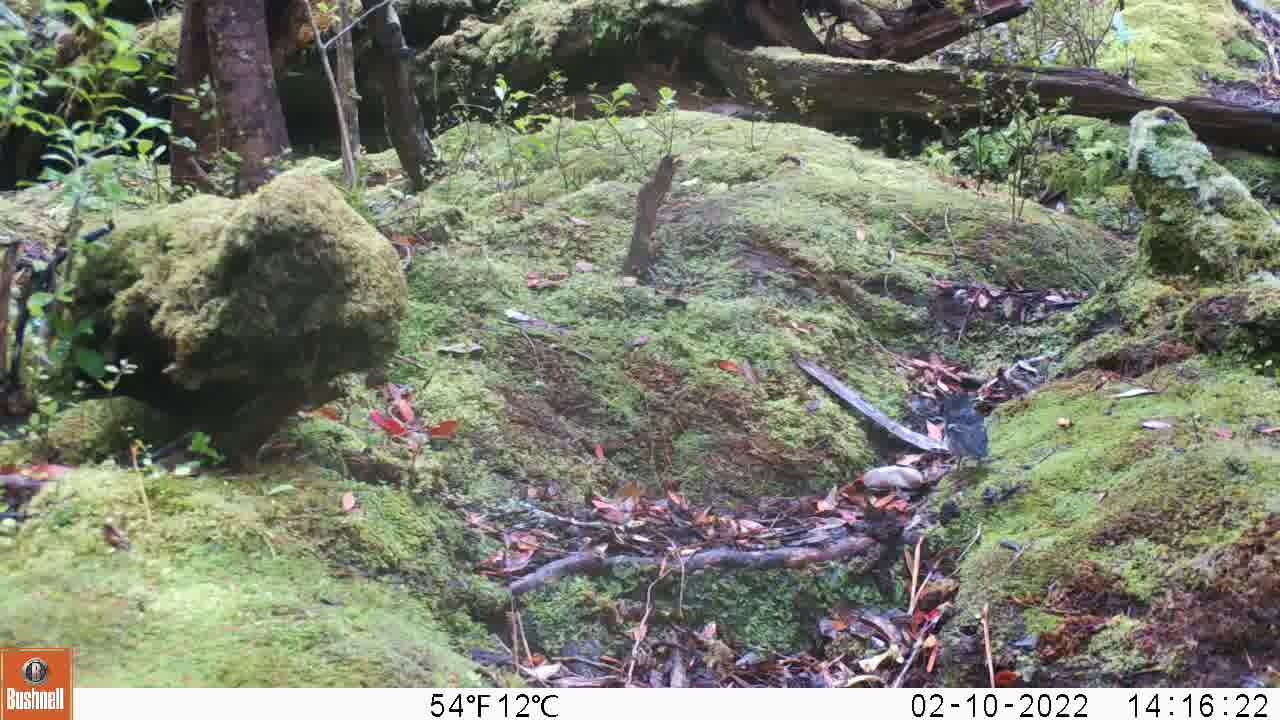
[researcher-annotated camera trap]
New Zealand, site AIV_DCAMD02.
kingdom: Animalia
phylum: Chordata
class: Aves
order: Passeriformes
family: Petroicidae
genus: Petroica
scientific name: Petroica macrocephala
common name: tomtit